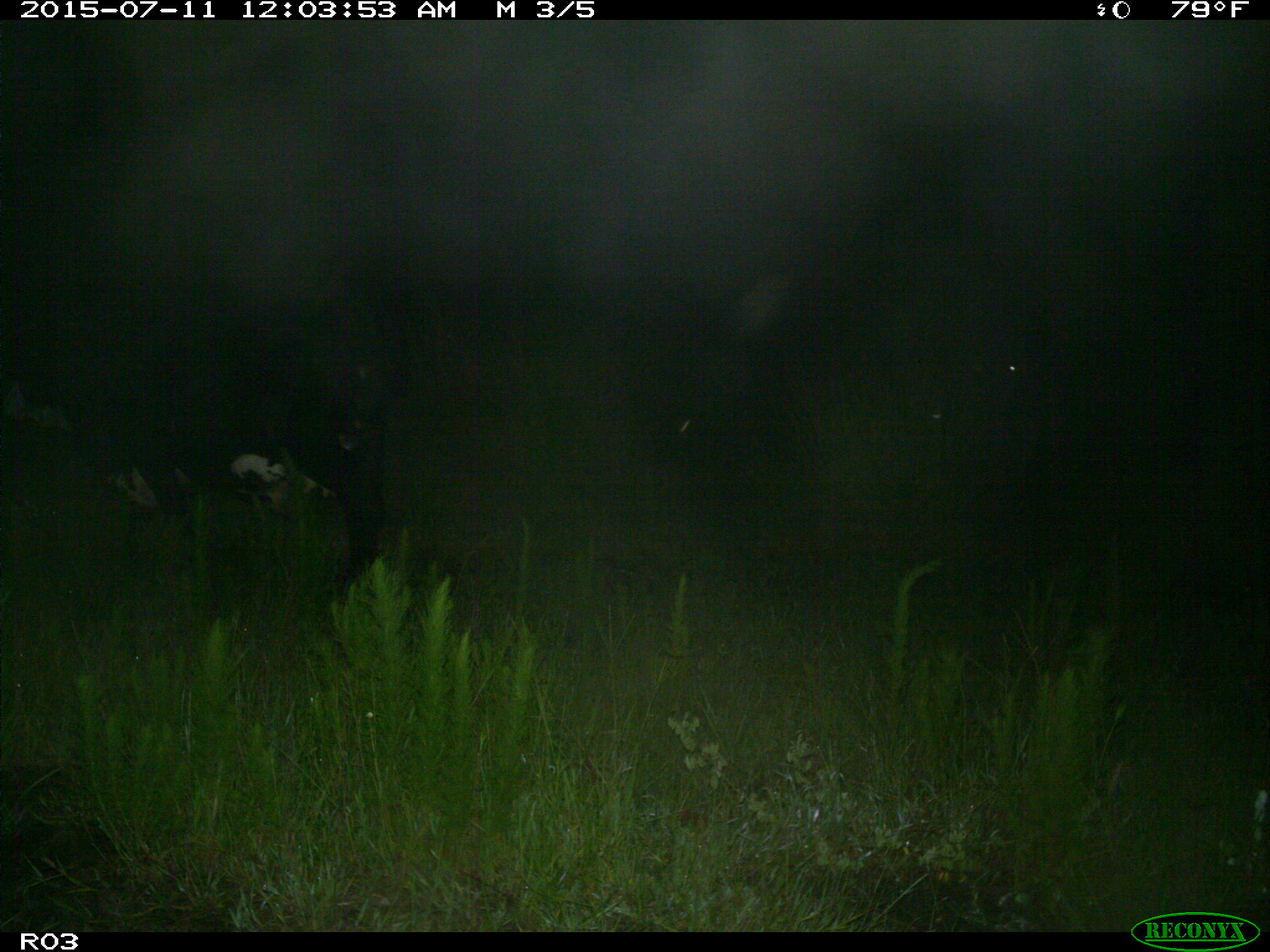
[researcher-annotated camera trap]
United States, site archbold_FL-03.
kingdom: Animalia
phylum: Chordata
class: Mammalia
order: Artiodactyla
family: Bovidae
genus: Bos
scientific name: Bos taurus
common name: domestic cow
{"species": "Bos taurus (domestic cow)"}